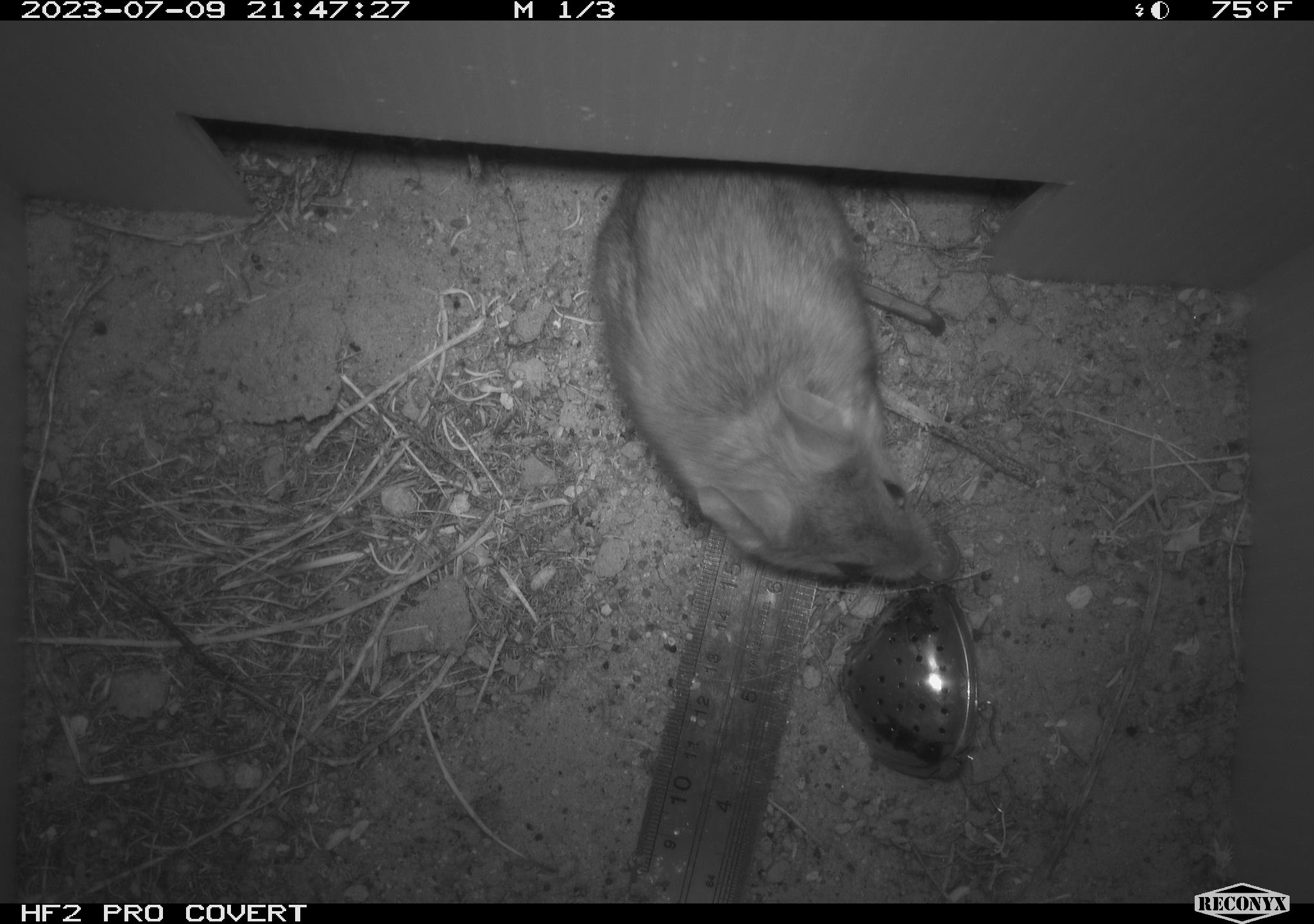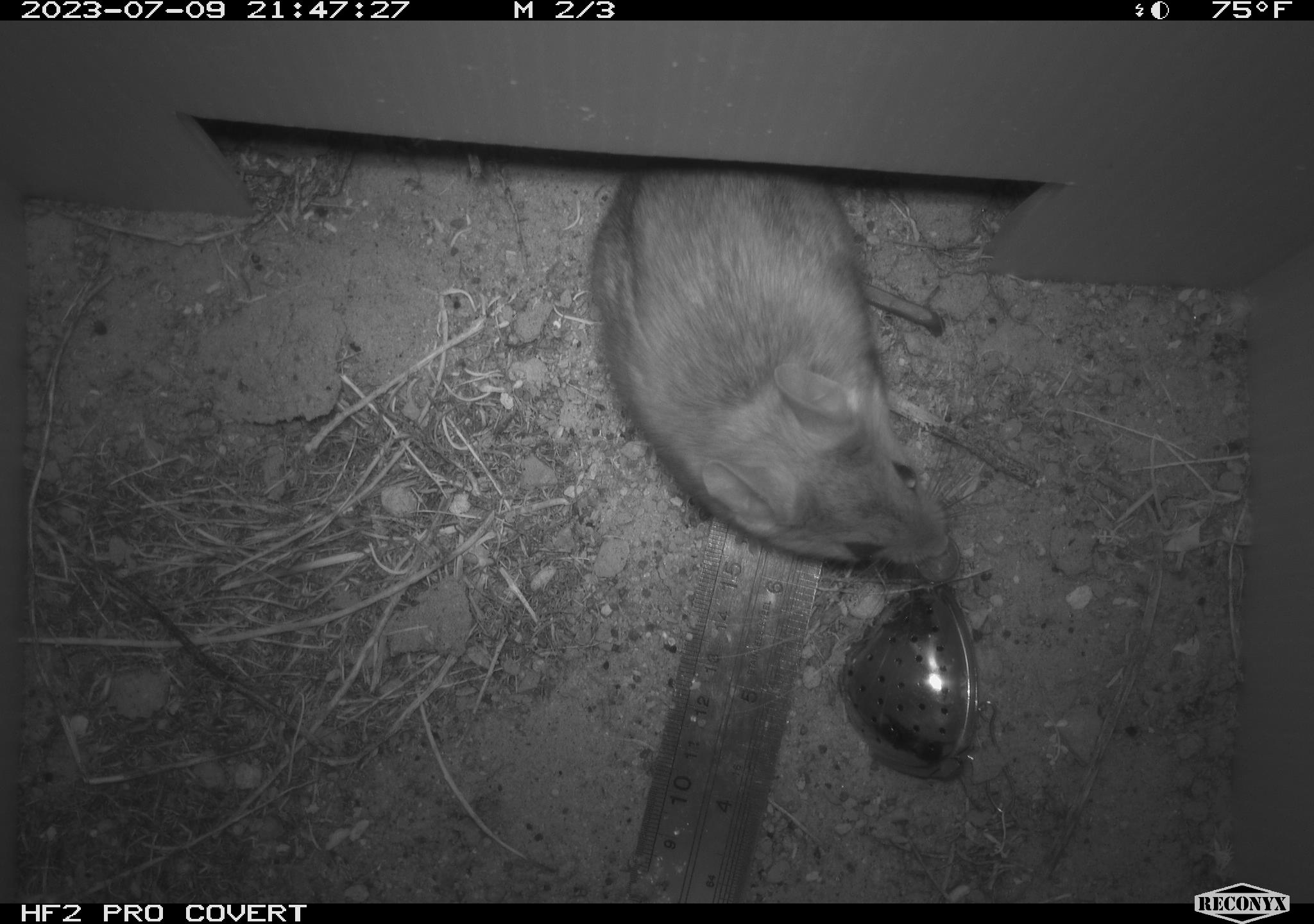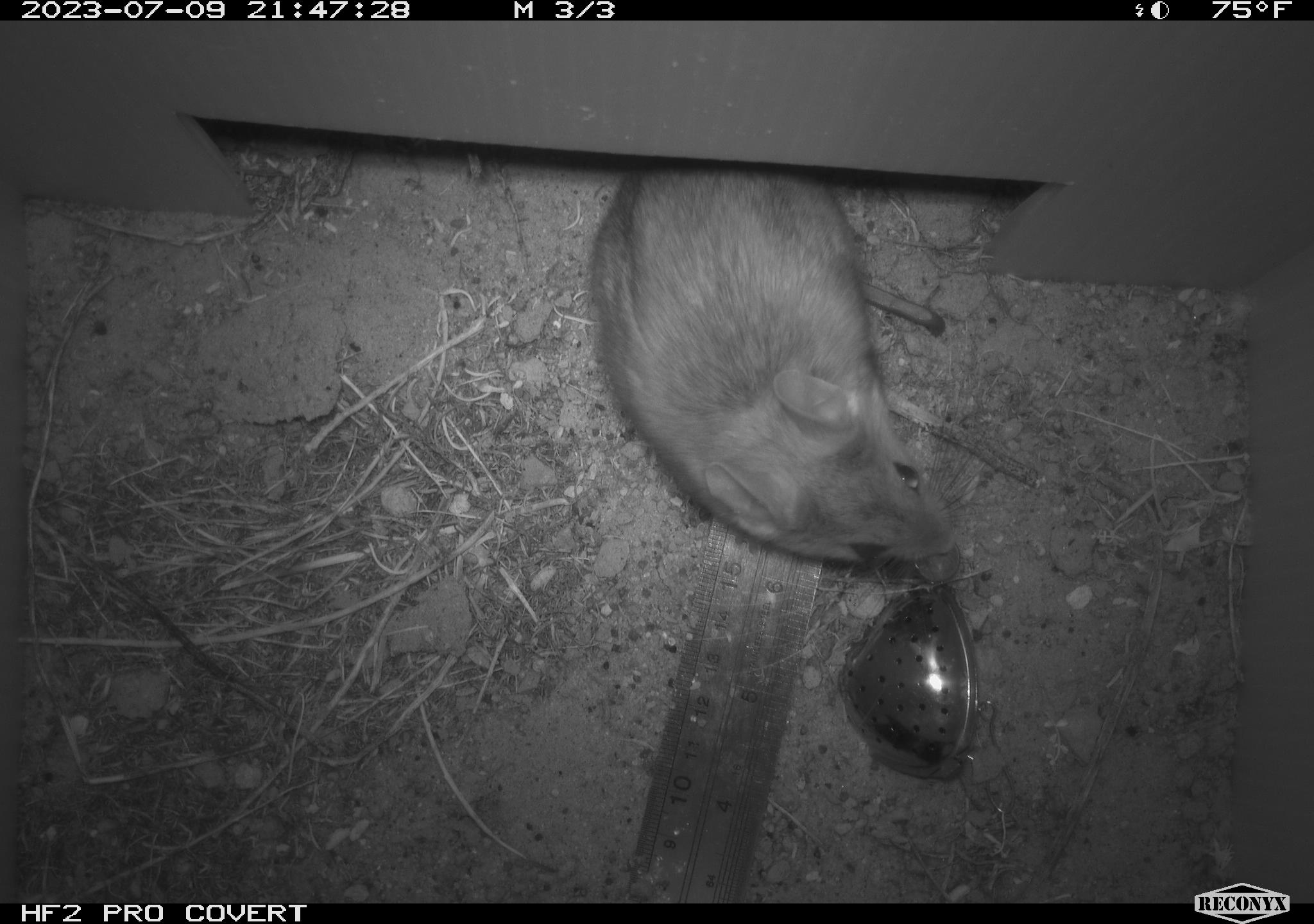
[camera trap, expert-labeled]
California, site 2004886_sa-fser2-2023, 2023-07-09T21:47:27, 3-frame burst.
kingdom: Animalia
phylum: Chordata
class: Mammalia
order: Rodentia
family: Cricetidae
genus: Neotoma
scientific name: Neotoma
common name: pack rat or woodrat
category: neotoma species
Neotoma species (pack rat or woodrat) (Neotoma).